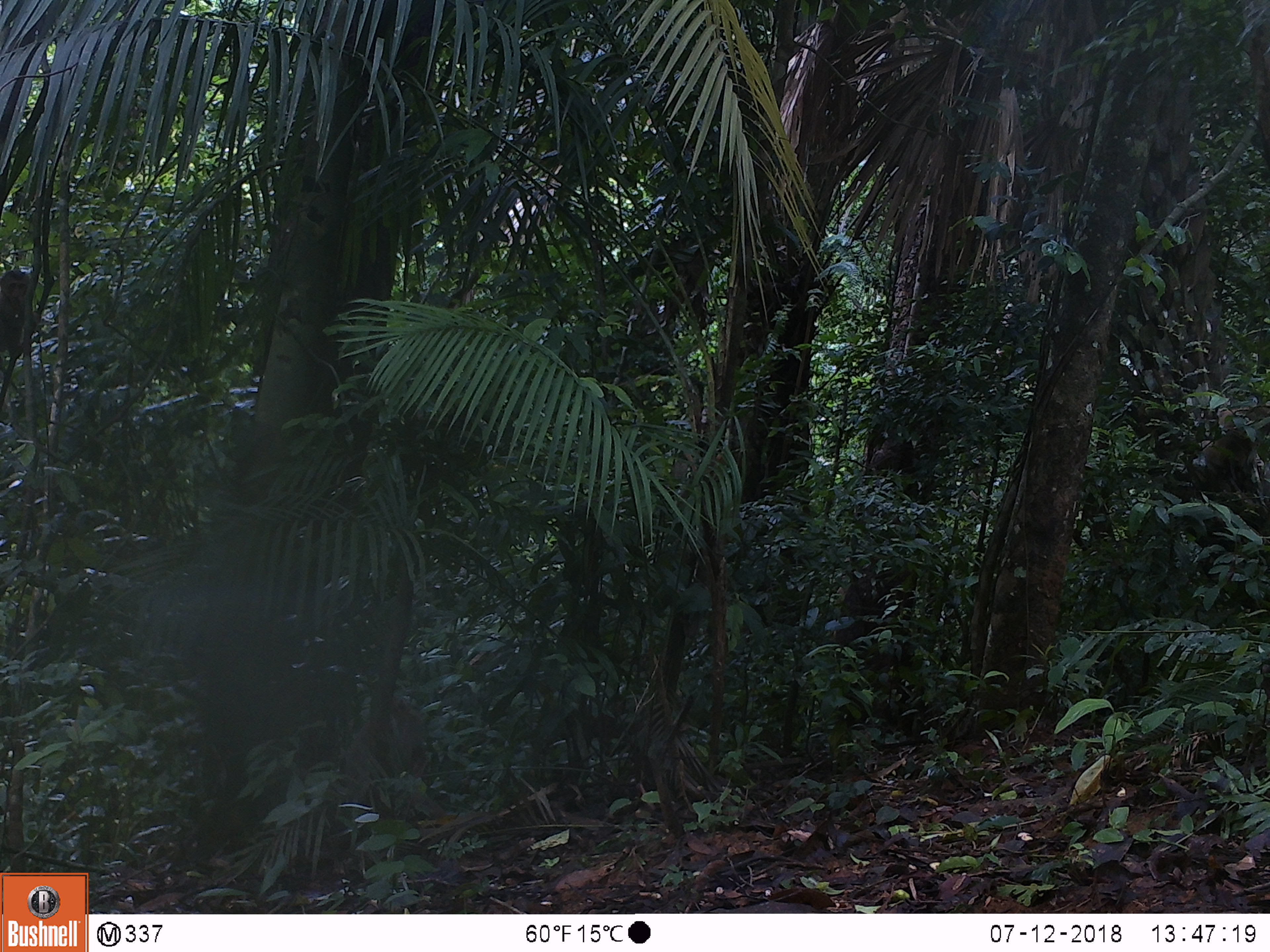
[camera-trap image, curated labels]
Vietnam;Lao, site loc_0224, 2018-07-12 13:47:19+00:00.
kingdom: Animalia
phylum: Chordata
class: Mammalia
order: Primates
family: Cercopithecidae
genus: Macaca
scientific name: Macaca nemestrina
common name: pig-tailed macaque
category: pig tailed macaque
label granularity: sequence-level